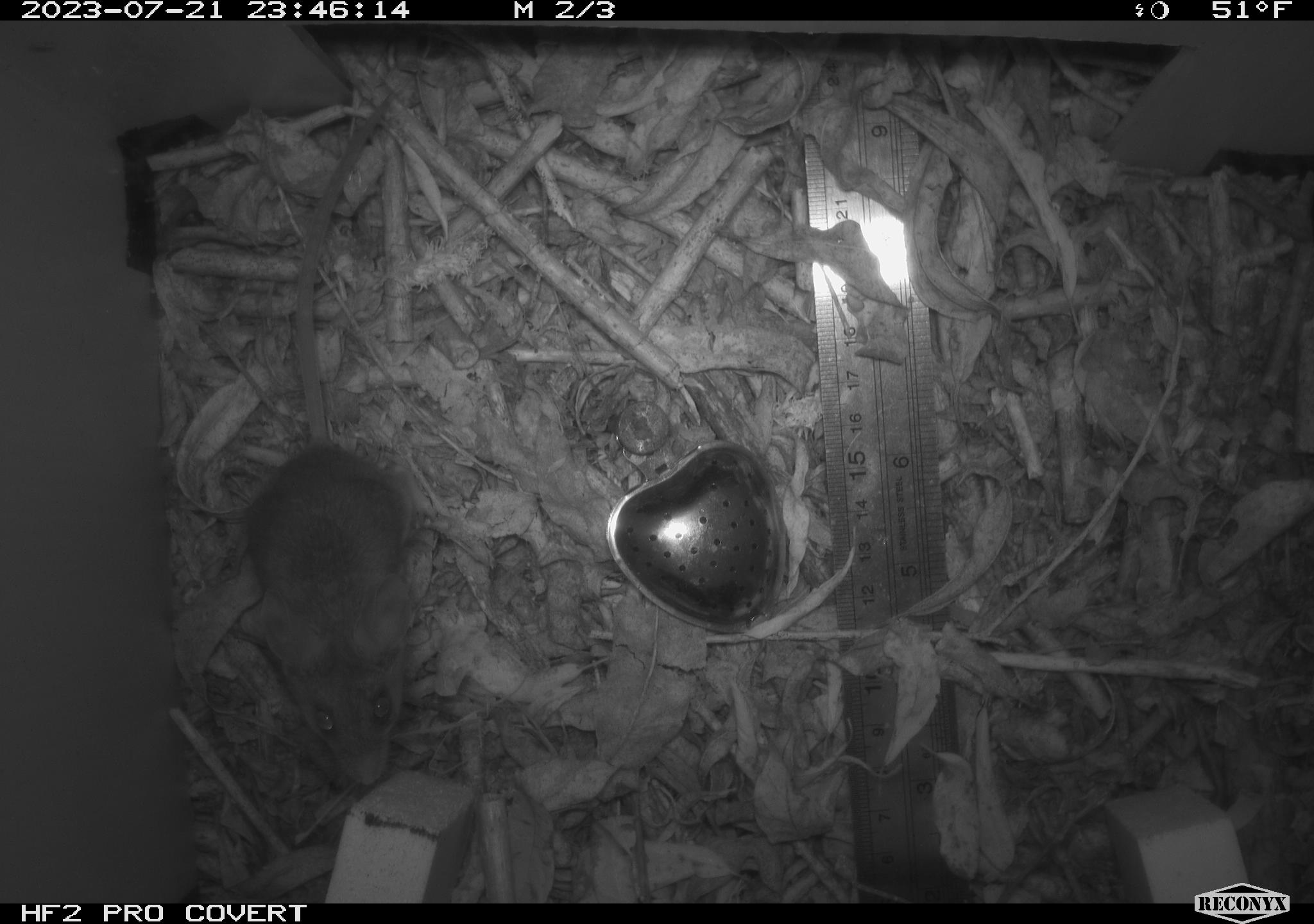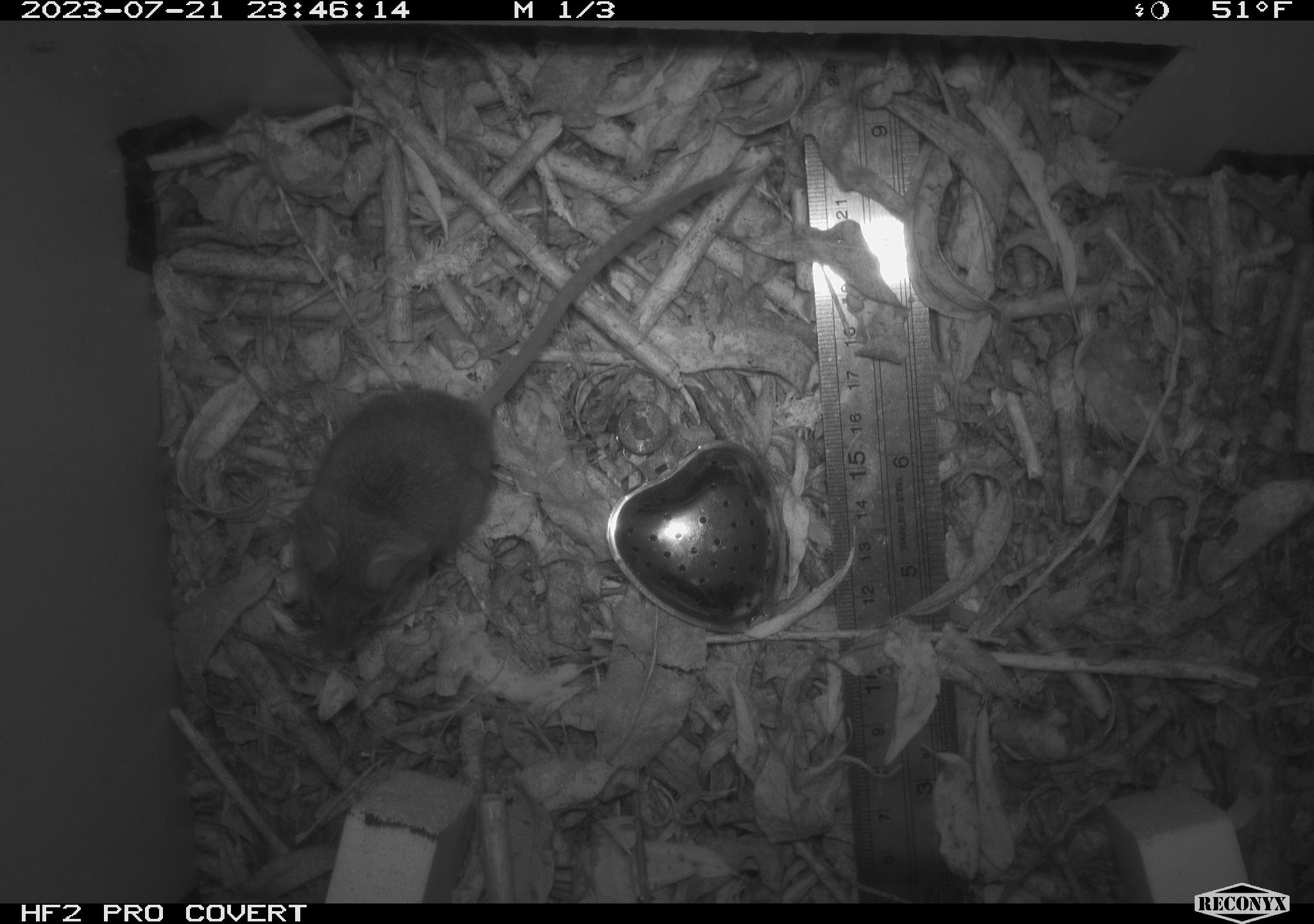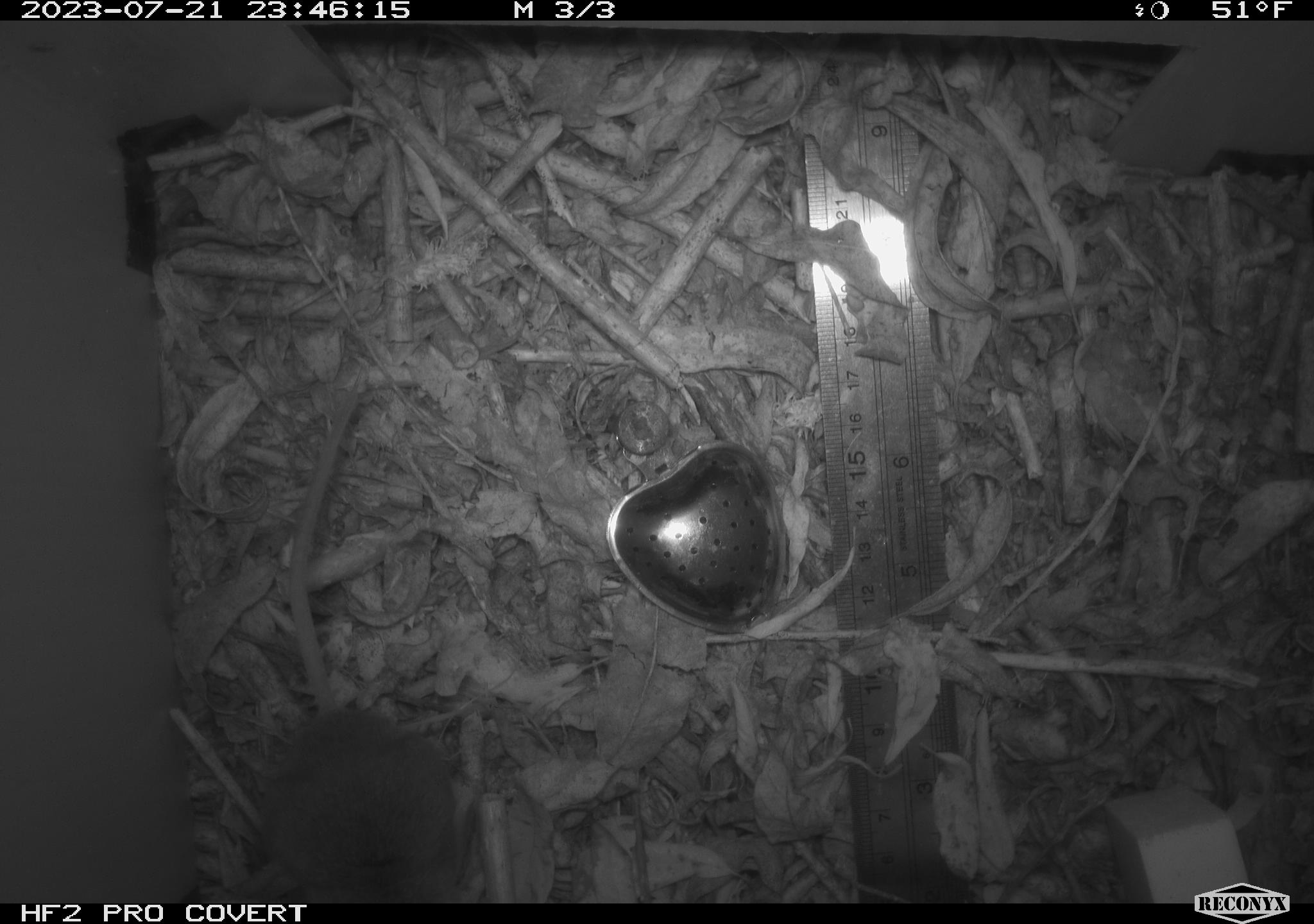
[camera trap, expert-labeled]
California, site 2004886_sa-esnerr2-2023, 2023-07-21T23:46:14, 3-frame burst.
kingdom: Animalia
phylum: Chordata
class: Mammalia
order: Rodentia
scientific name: Rodentia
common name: mouse species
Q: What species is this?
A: Mouse species (Rodentia).